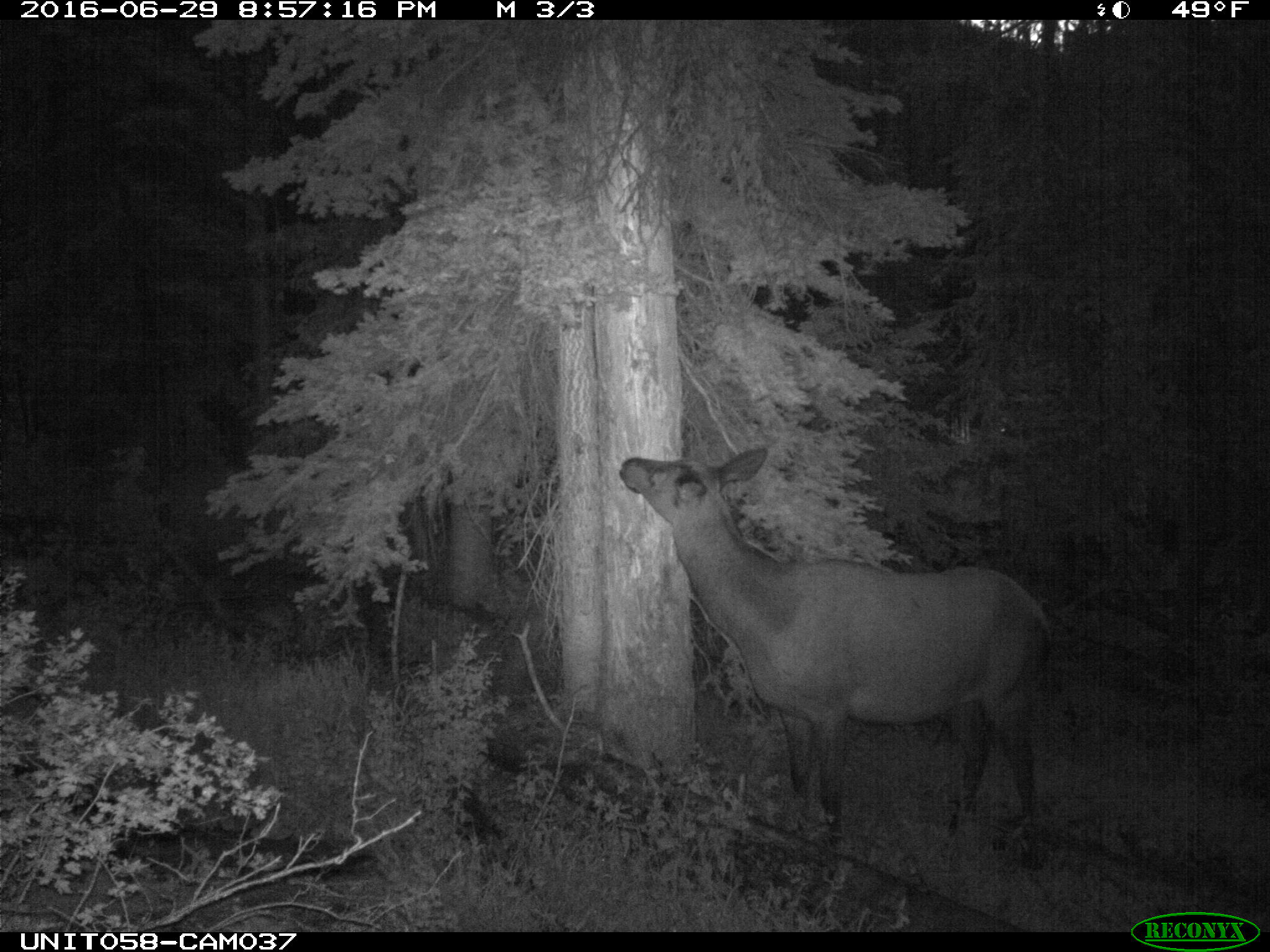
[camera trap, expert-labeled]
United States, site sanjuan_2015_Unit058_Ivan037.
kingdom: Animalia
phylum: Chordata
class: Mammalia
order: Artiodactyla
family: Cervidae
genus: Cervus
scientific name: Cervus elaphus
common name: red deer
Cervus elaphus (red deer).